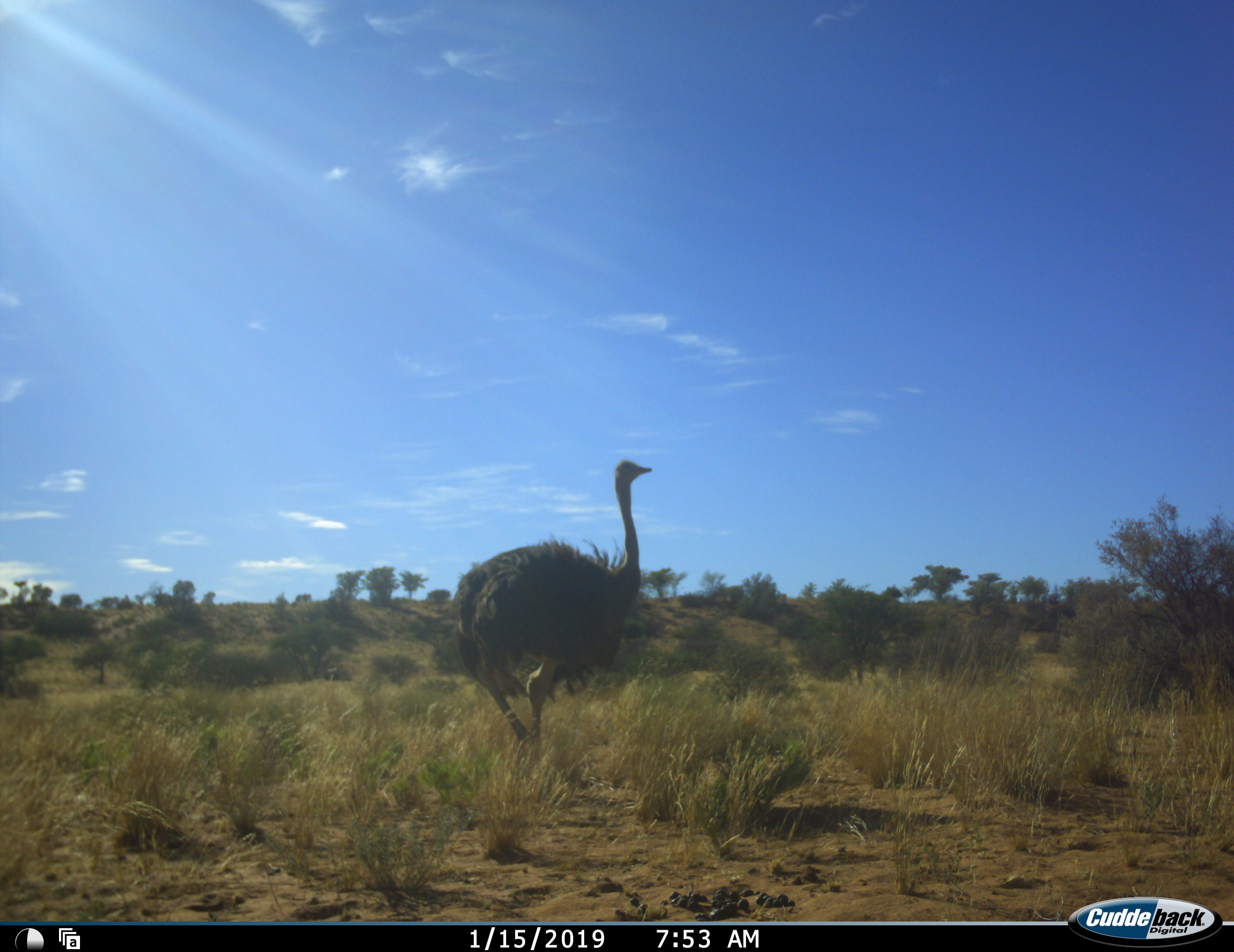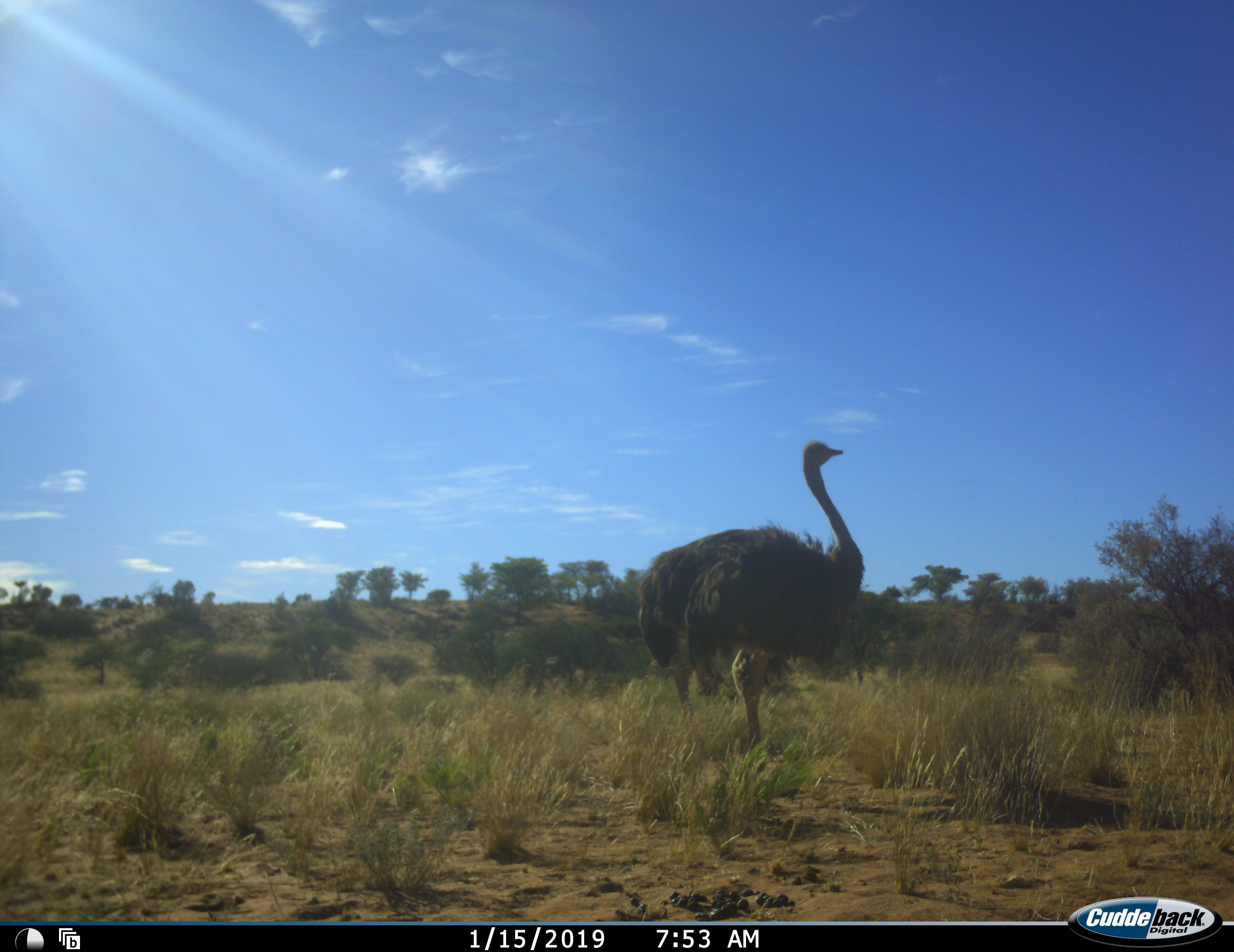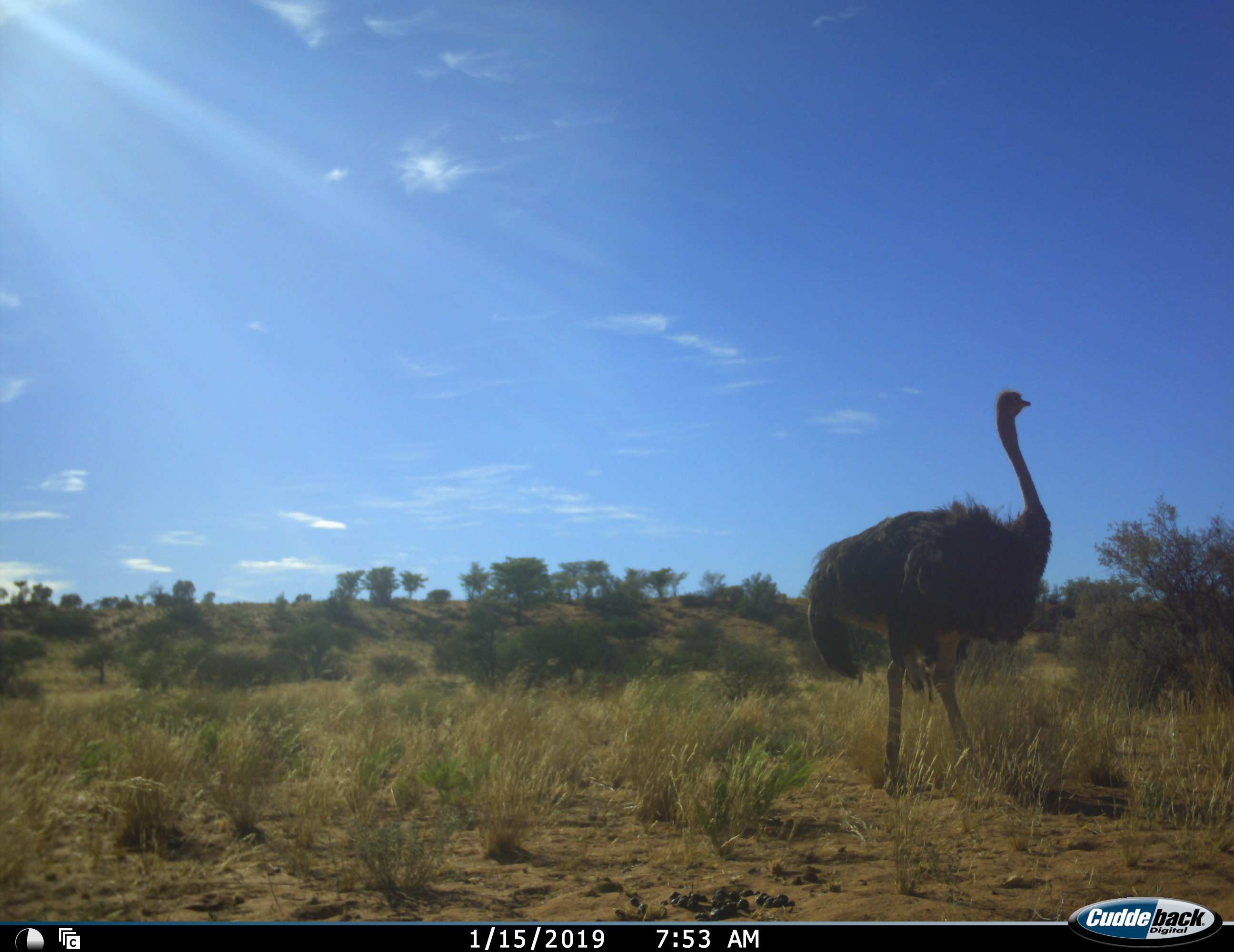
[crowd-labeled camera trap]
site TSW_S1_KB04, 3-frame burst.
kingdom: Animalia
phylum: Chordata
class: Aves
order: Struthioniformes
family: Struthionidae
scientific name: Struthionidae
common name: ostrich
Ostrich (Struthionidae), count 1. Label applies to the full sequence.